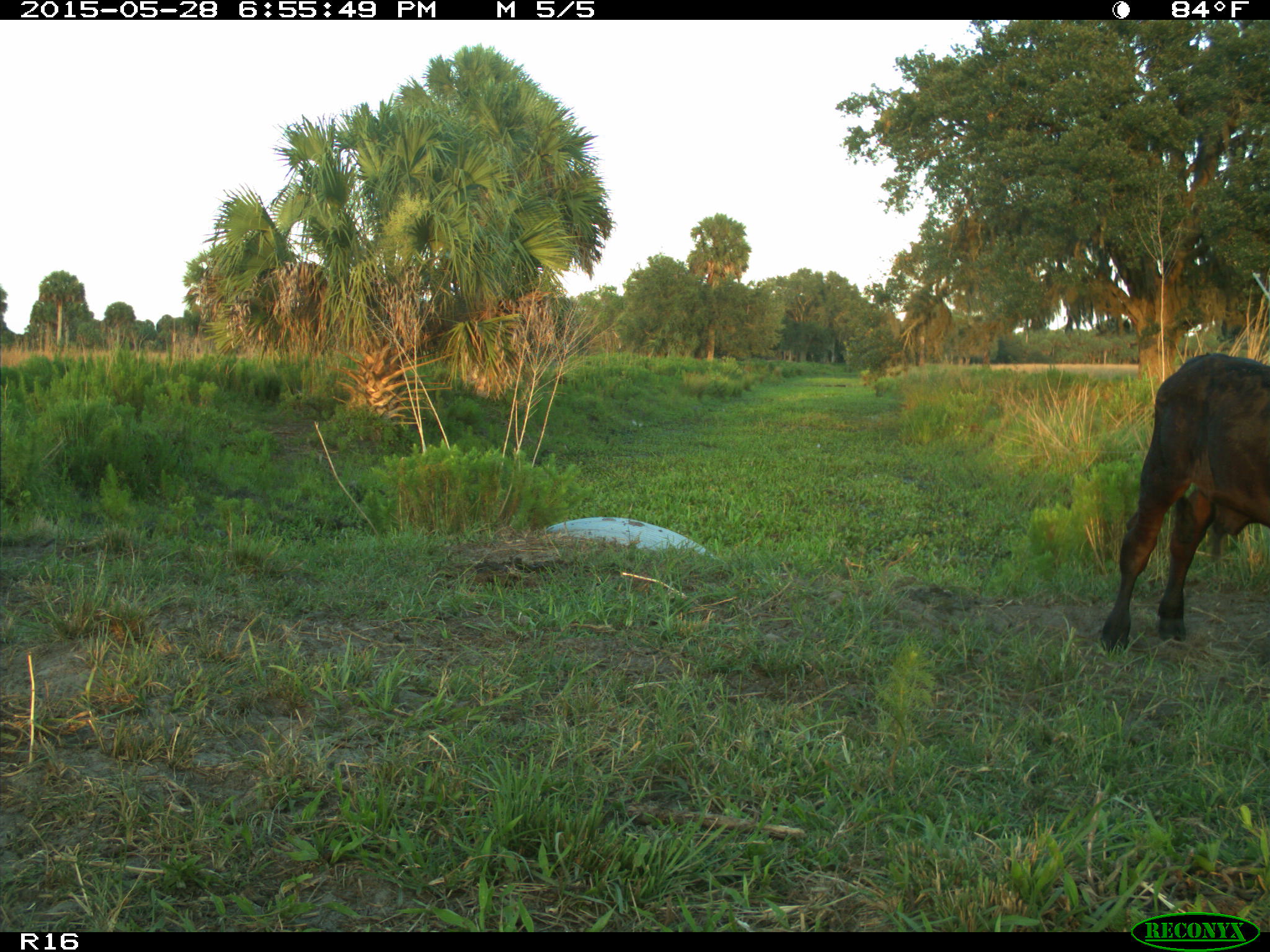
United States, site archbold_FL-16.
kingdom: Animalia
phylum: Chordata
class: Mammalia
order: Artiodactyla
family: Bovidae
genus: Bos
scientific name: Bos taurus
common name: domestic cow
Bos taurus (domestic cow).